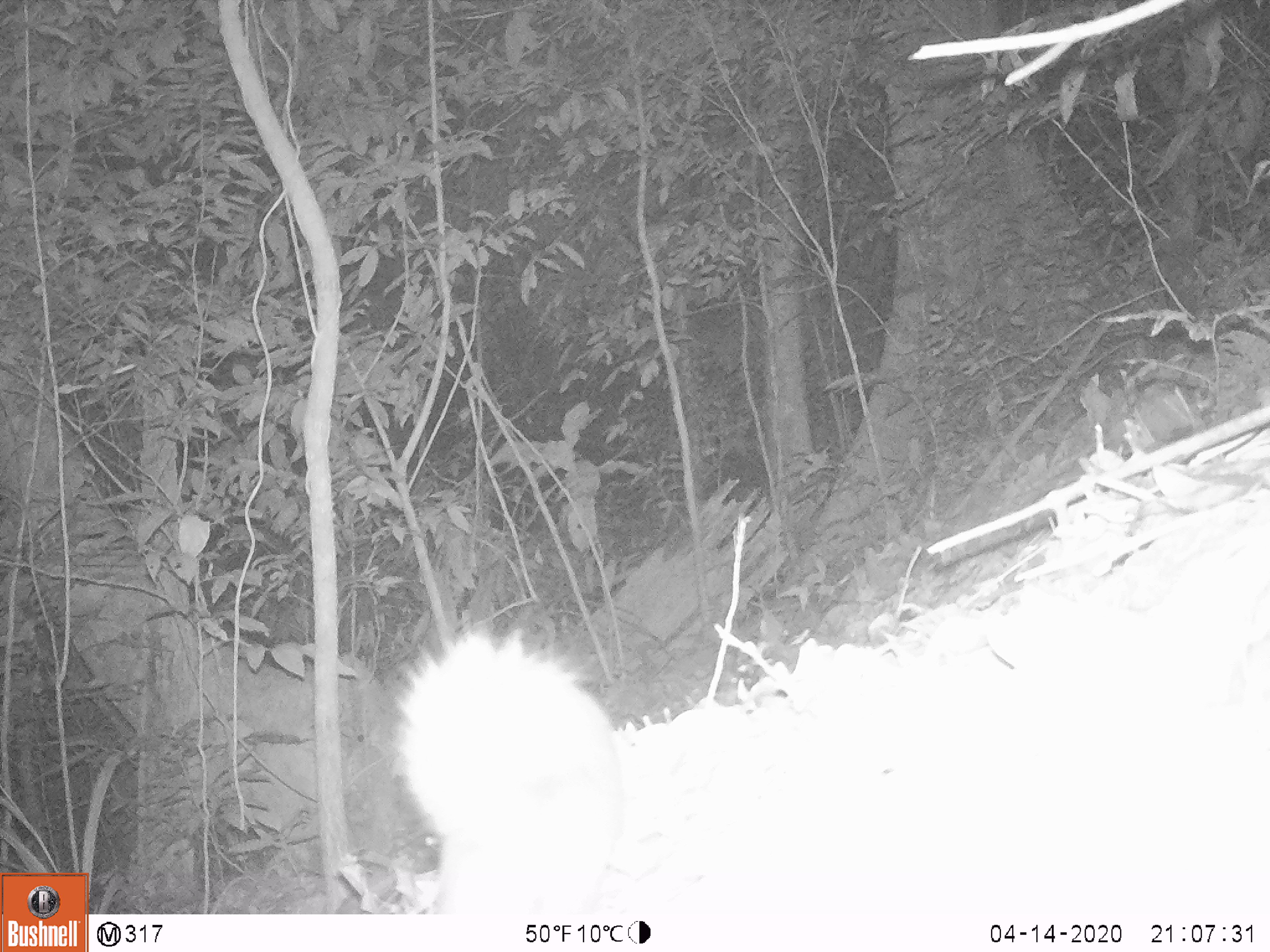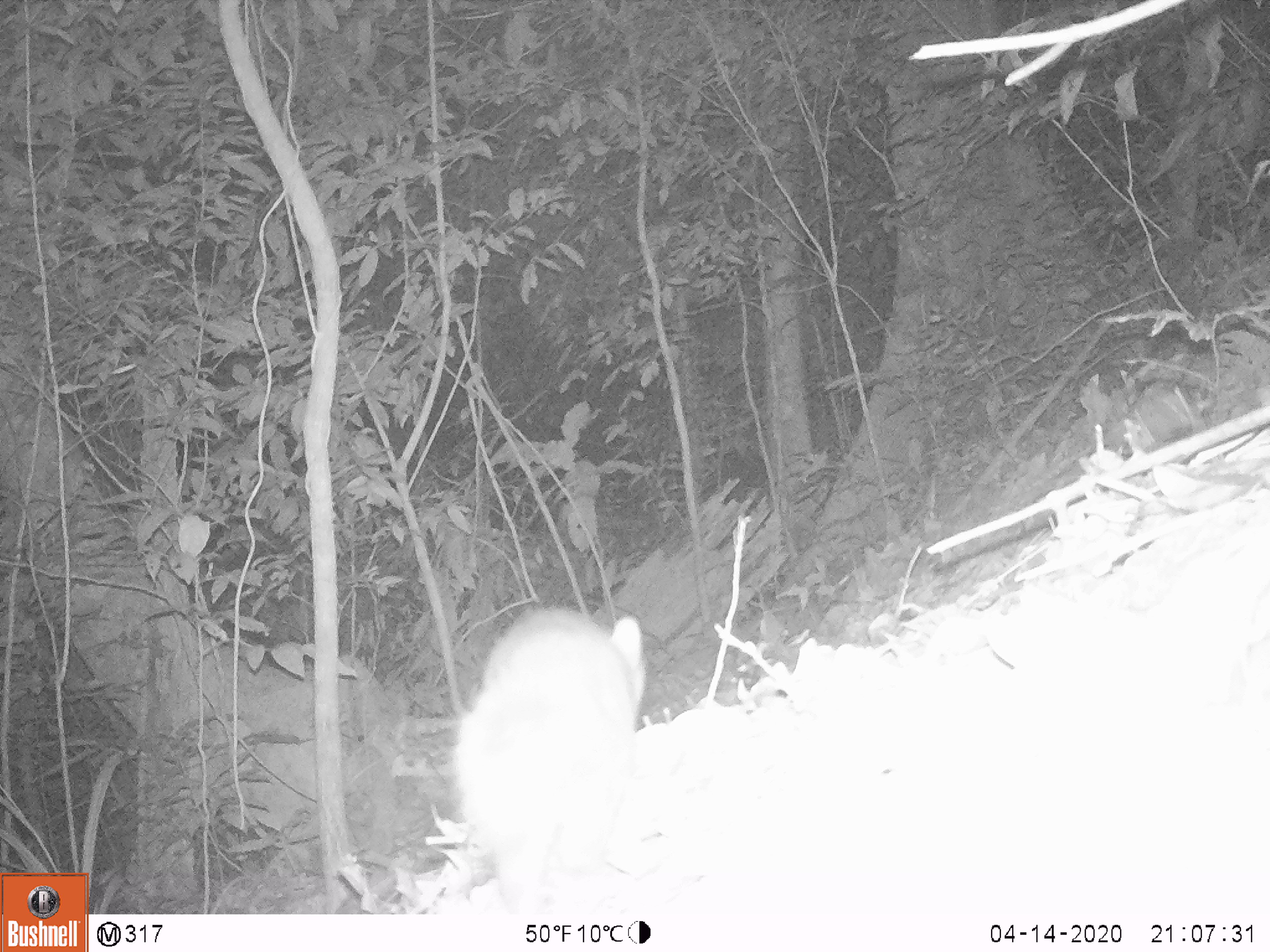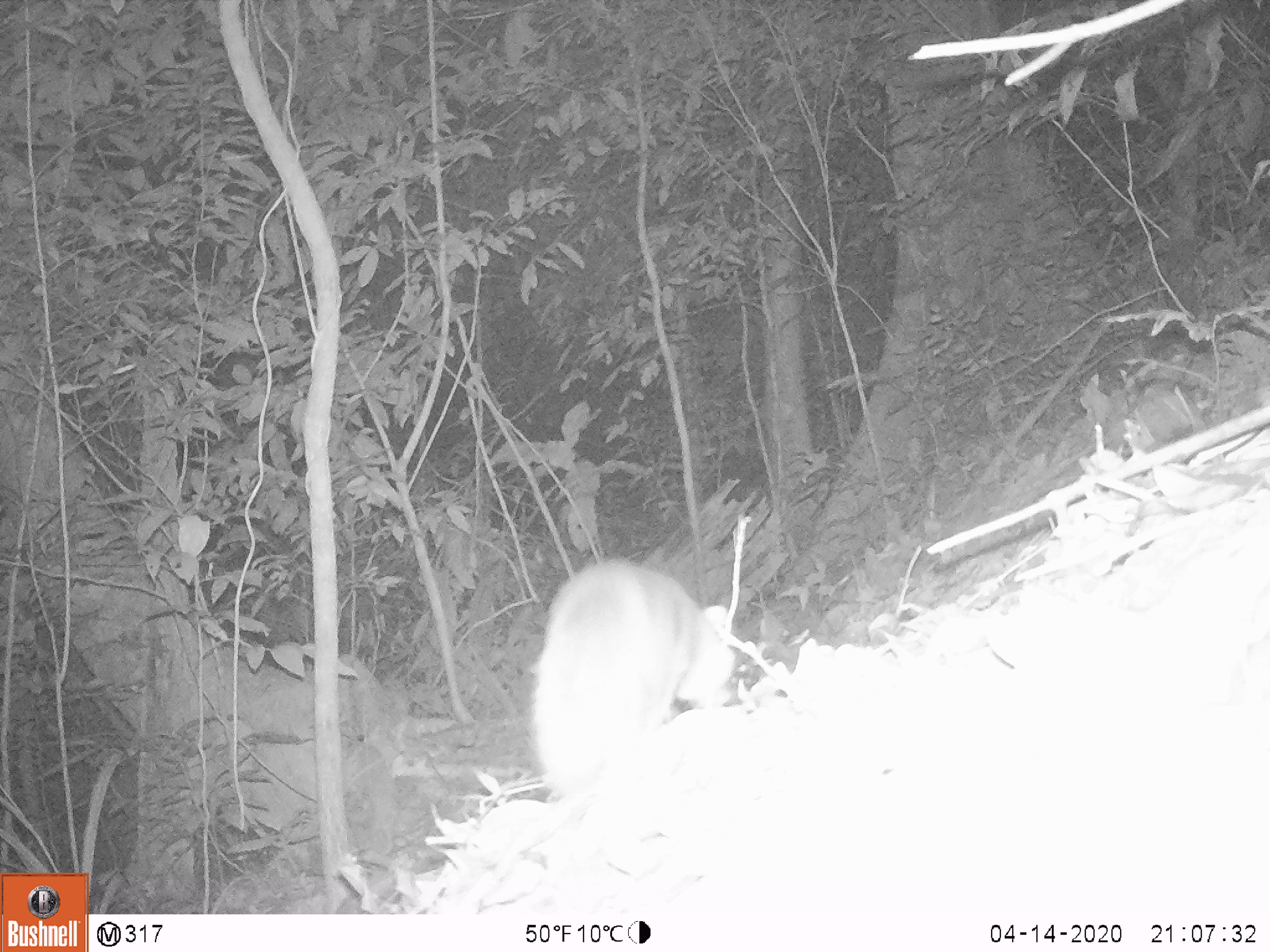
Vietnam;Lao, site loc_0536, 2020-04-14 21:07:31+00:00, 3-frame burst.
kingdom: Animalia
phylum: Chordata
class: Mammalia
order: Carnivora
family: Mustelidae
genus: Melogale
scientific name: Melogale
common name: ferret badger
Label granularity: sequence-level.